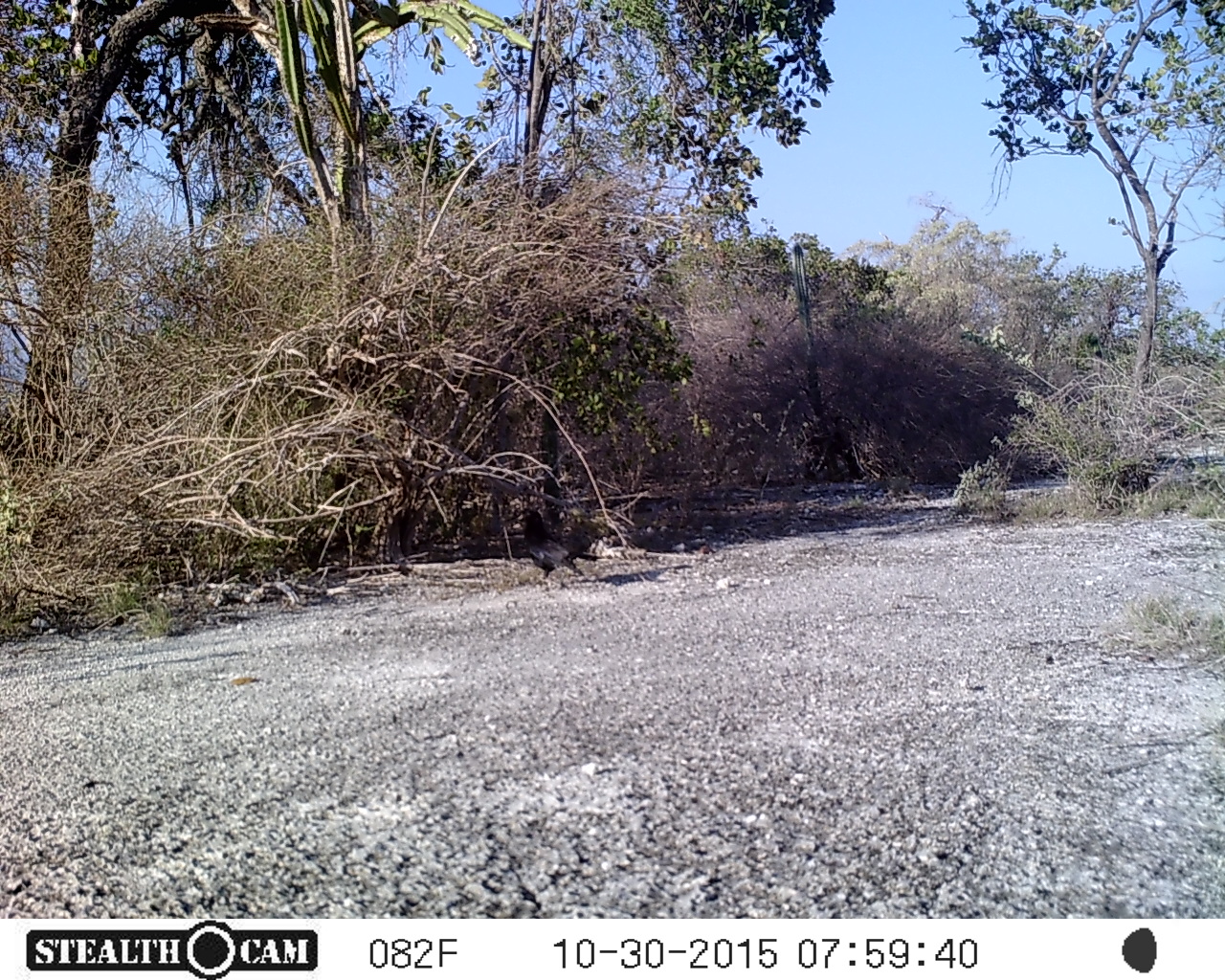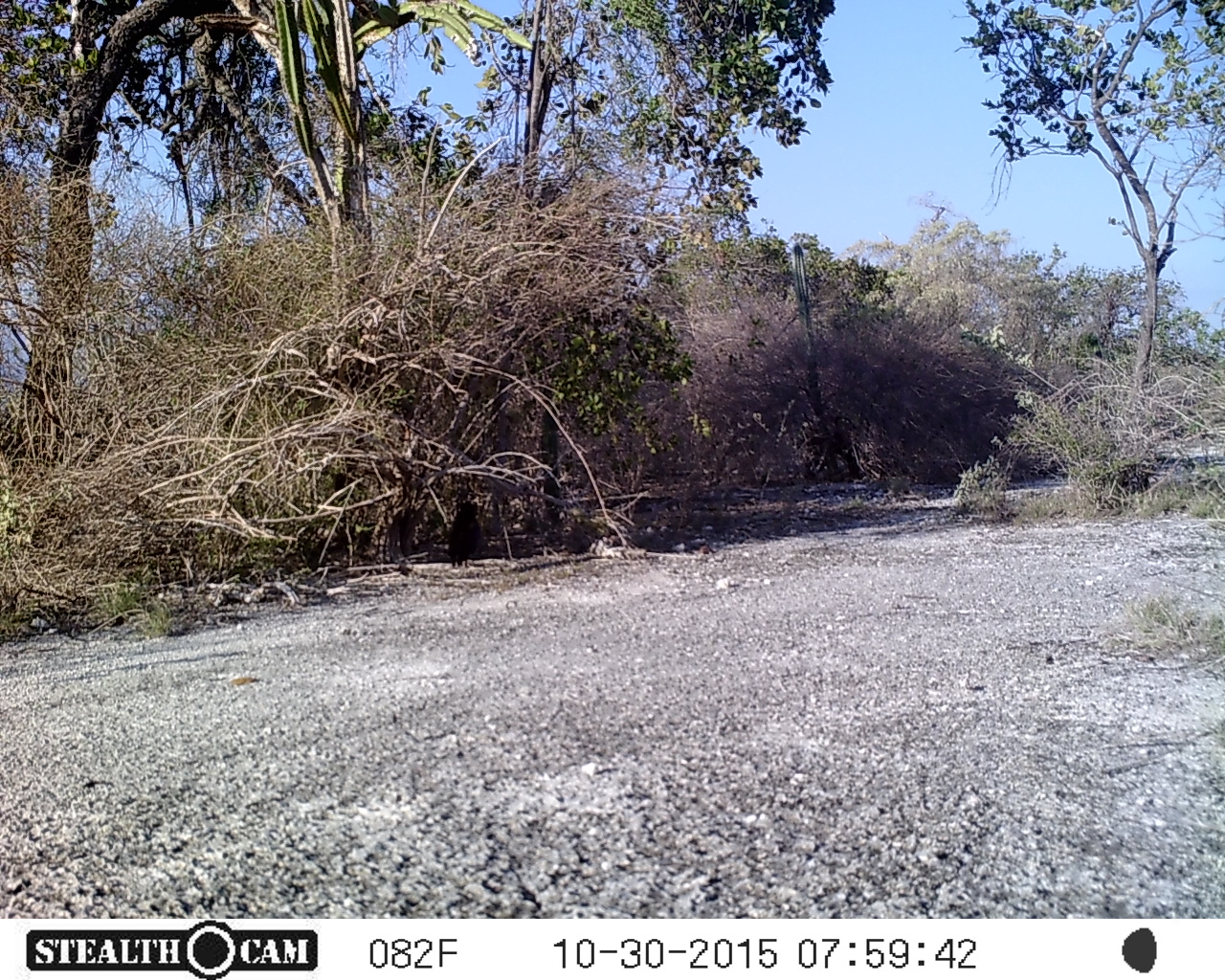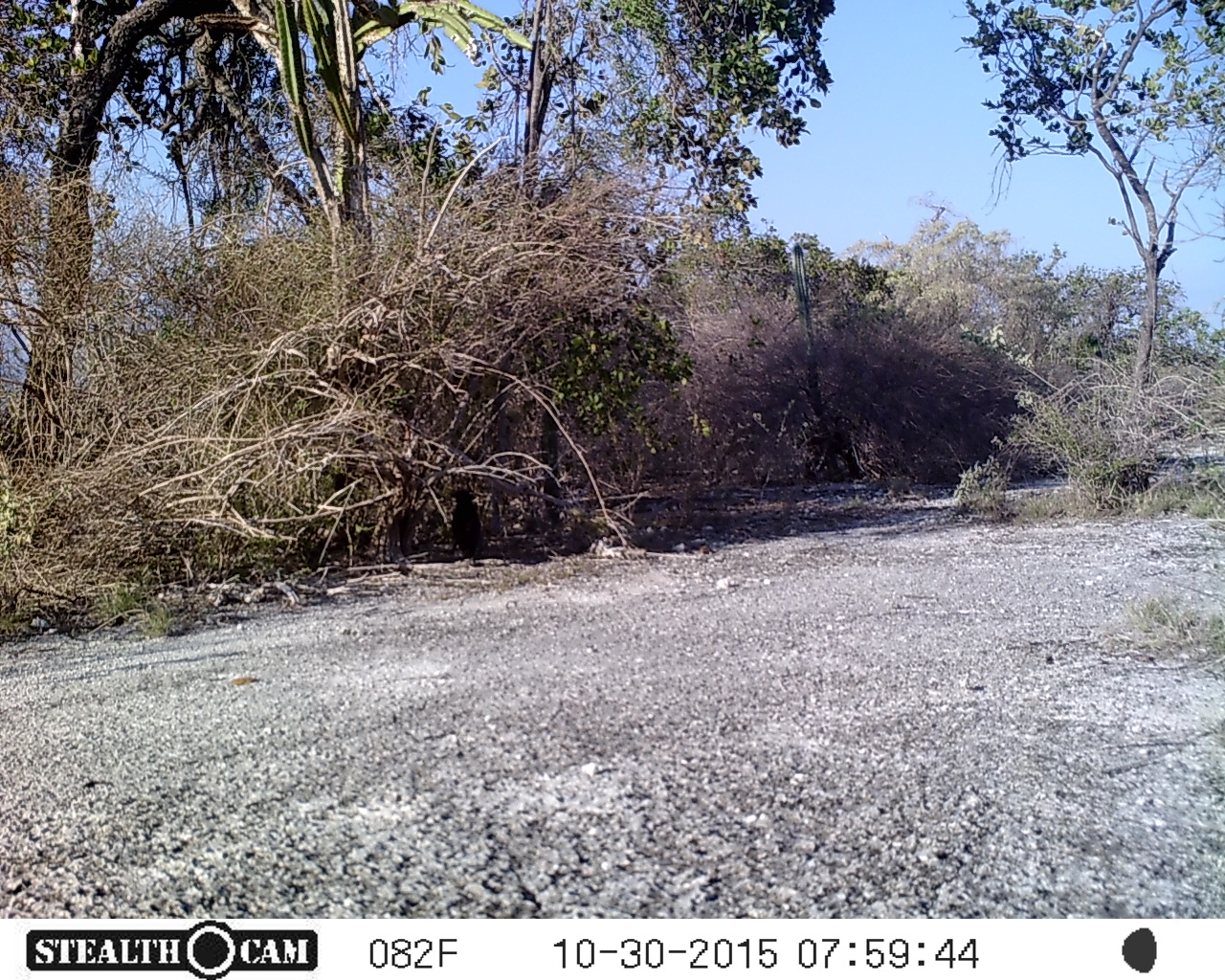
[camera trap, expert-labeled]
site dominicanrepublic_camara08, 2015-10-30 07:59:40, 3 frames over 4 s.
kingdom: Animalia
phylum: Chordata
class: Aves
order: Passeriformes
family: Corvidae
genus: Corvus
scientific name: Corvus corax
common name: raven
Raven (Corvus corax).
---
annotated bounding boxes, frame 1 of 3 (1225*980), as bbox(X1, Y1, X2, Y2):
raven: bbox(502, 500, 591, 581)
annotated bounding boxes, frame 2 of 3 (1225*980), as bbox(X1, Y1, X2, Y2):
raven: bbox(446, 494, 479, 573)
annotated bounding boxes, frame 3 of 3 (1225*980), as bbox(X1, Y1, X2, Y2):
raven: bbox(446, 484, 480, 561)